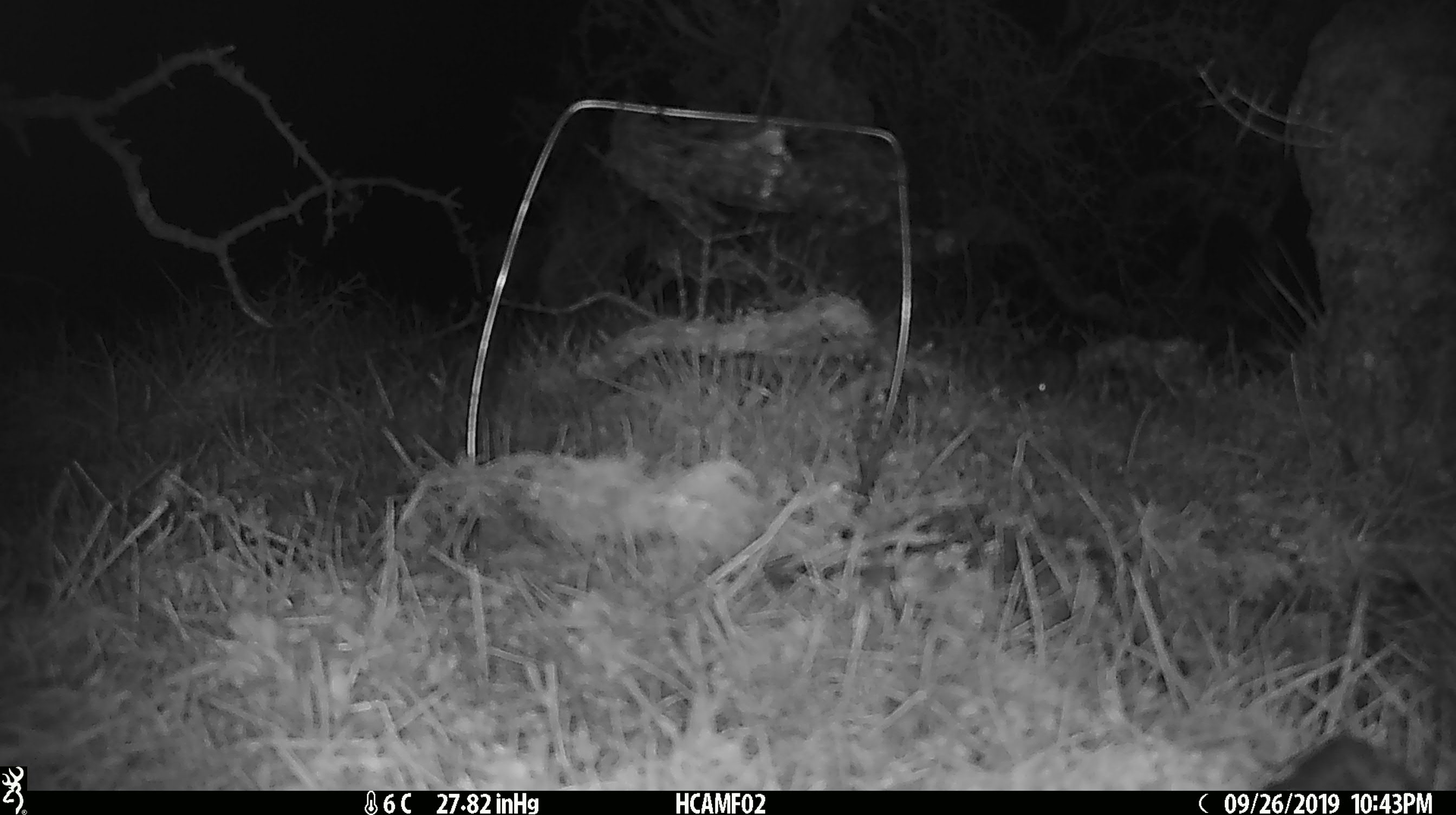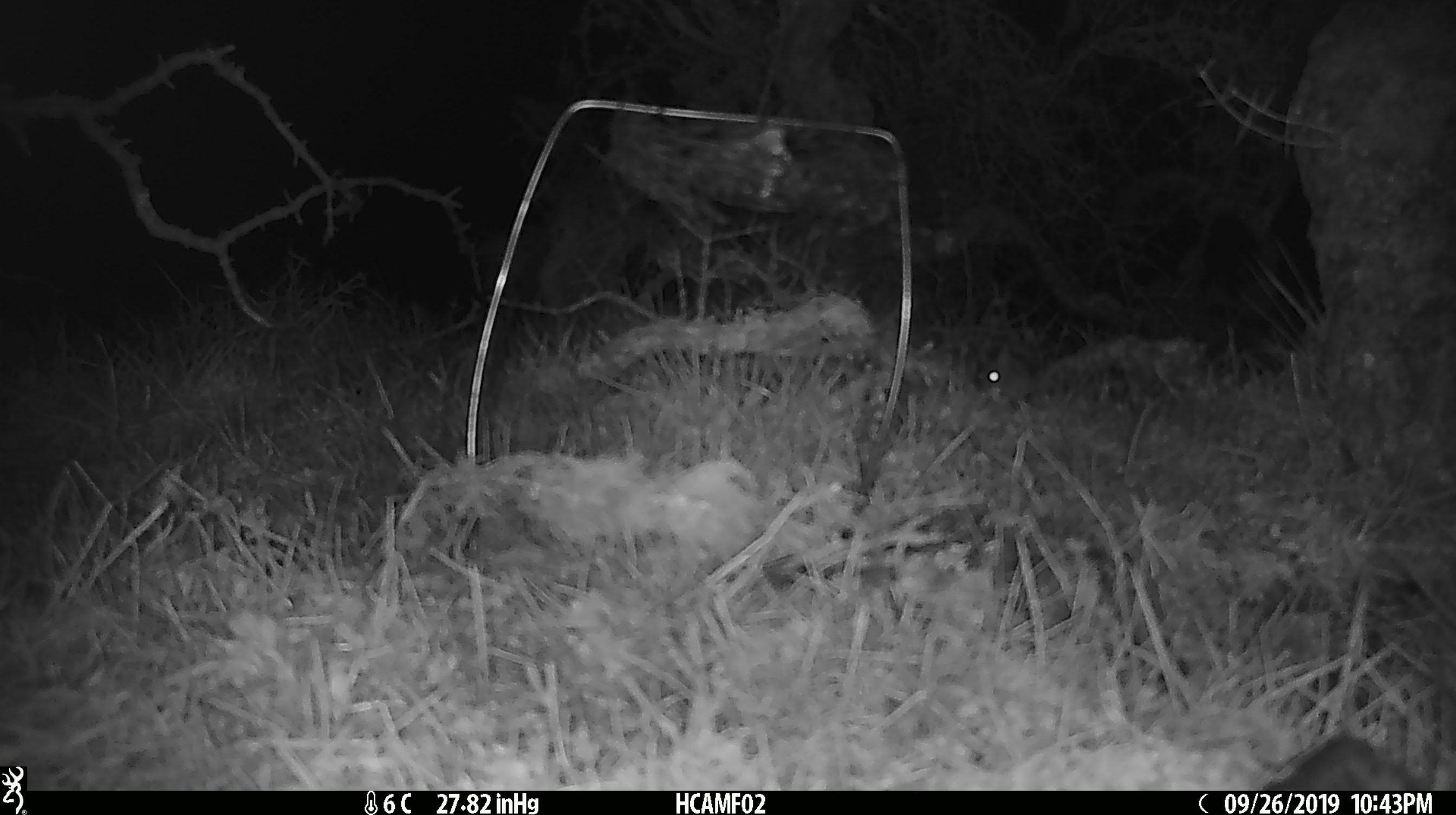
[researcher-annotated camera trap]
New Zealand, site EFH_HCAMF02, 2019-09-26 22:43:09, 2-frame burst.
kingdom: Animalia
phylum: Chordata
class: Mammalia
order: Rodentia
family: Muridae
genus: Mus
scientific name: Mus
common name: mouse